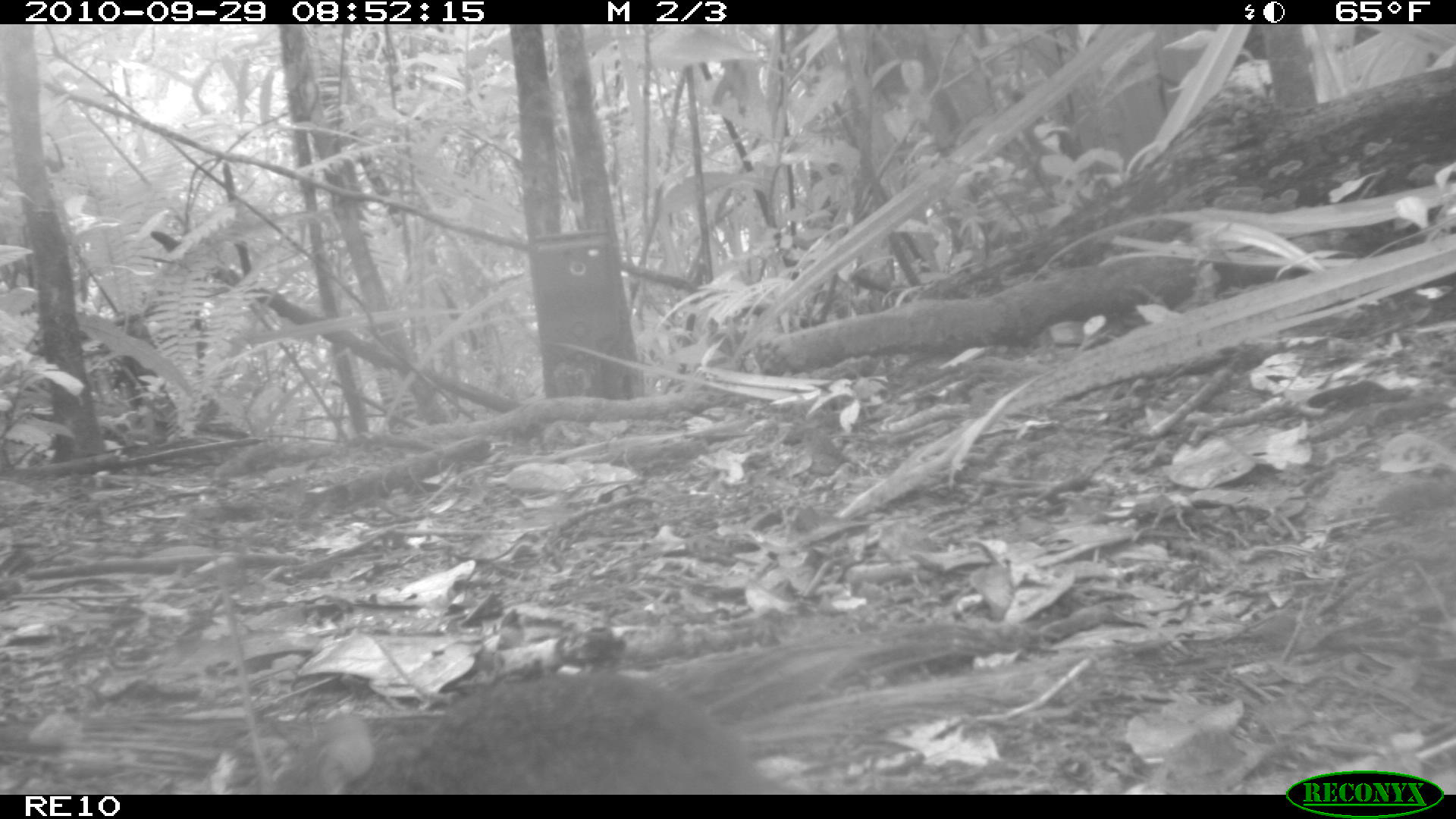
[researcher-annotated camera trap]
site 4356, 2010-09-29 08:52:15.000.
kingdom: Animalia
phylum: Chordata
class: Mammalia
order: Rodentia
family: Muridae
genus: Rattus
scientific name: Rattus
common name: rodent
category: unknown rat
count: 1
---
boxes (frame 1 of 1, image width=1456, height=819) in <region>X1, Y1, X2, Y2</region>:
unknown rat: <region>335, 665, 793, 792</region>